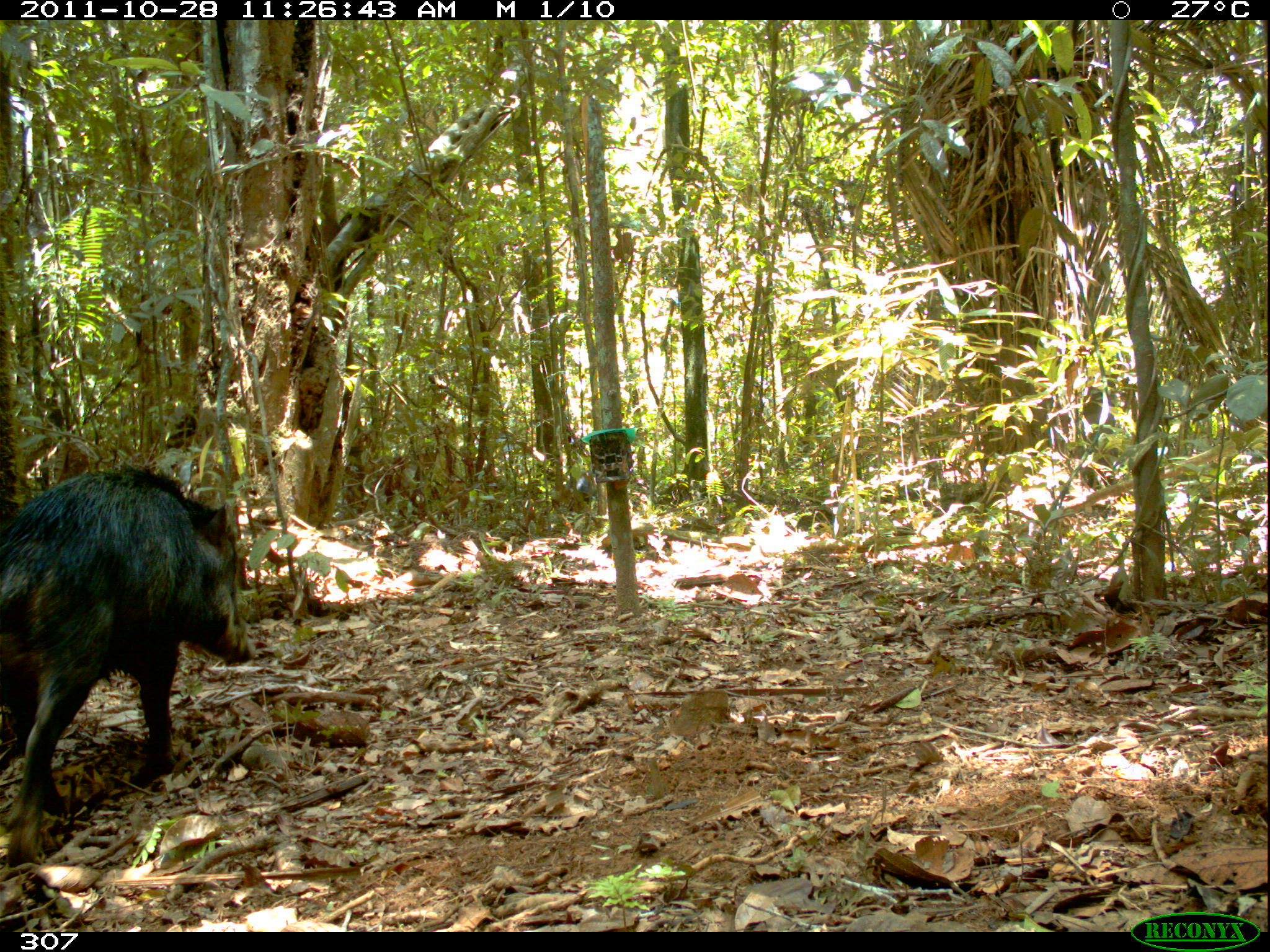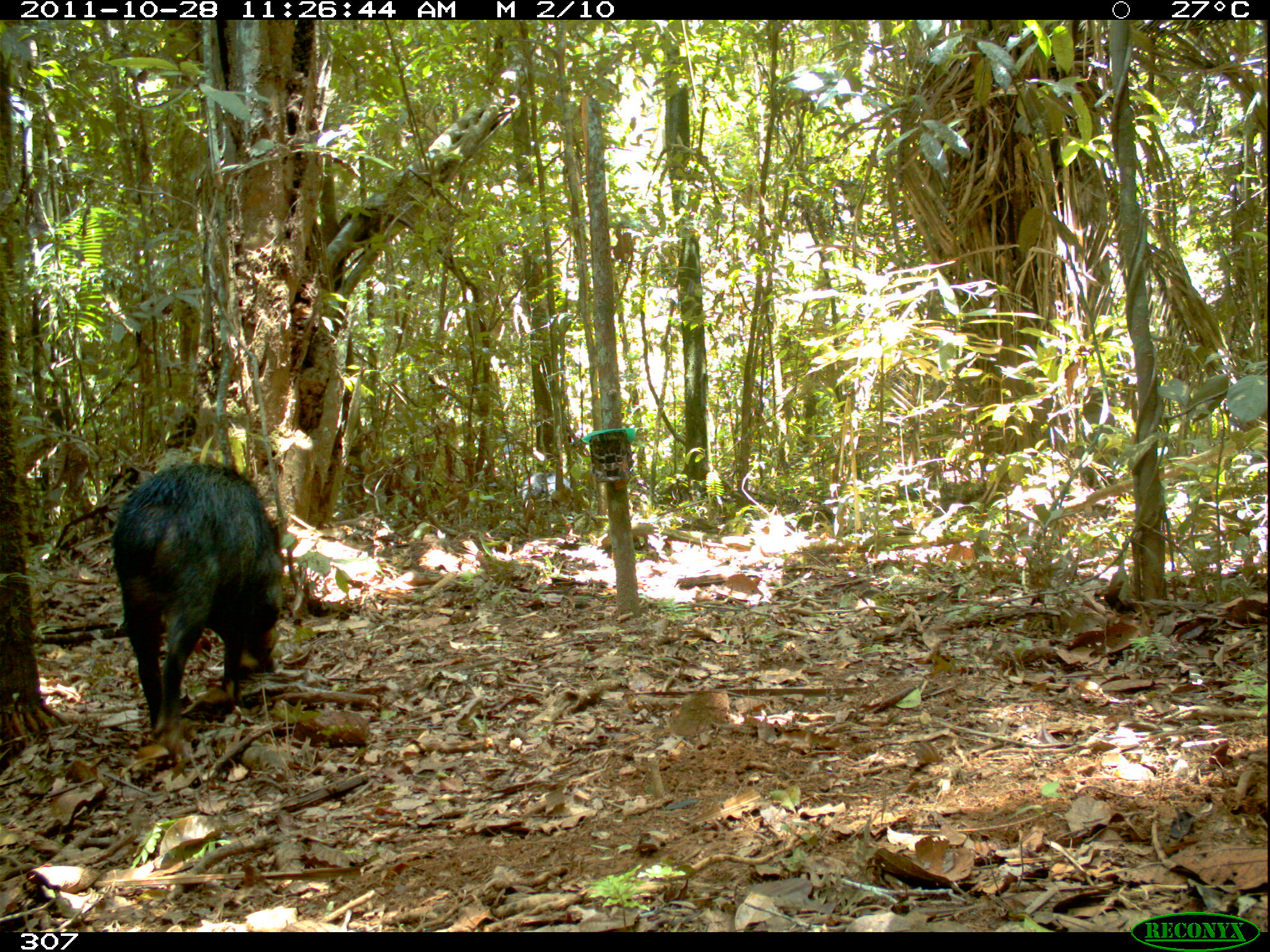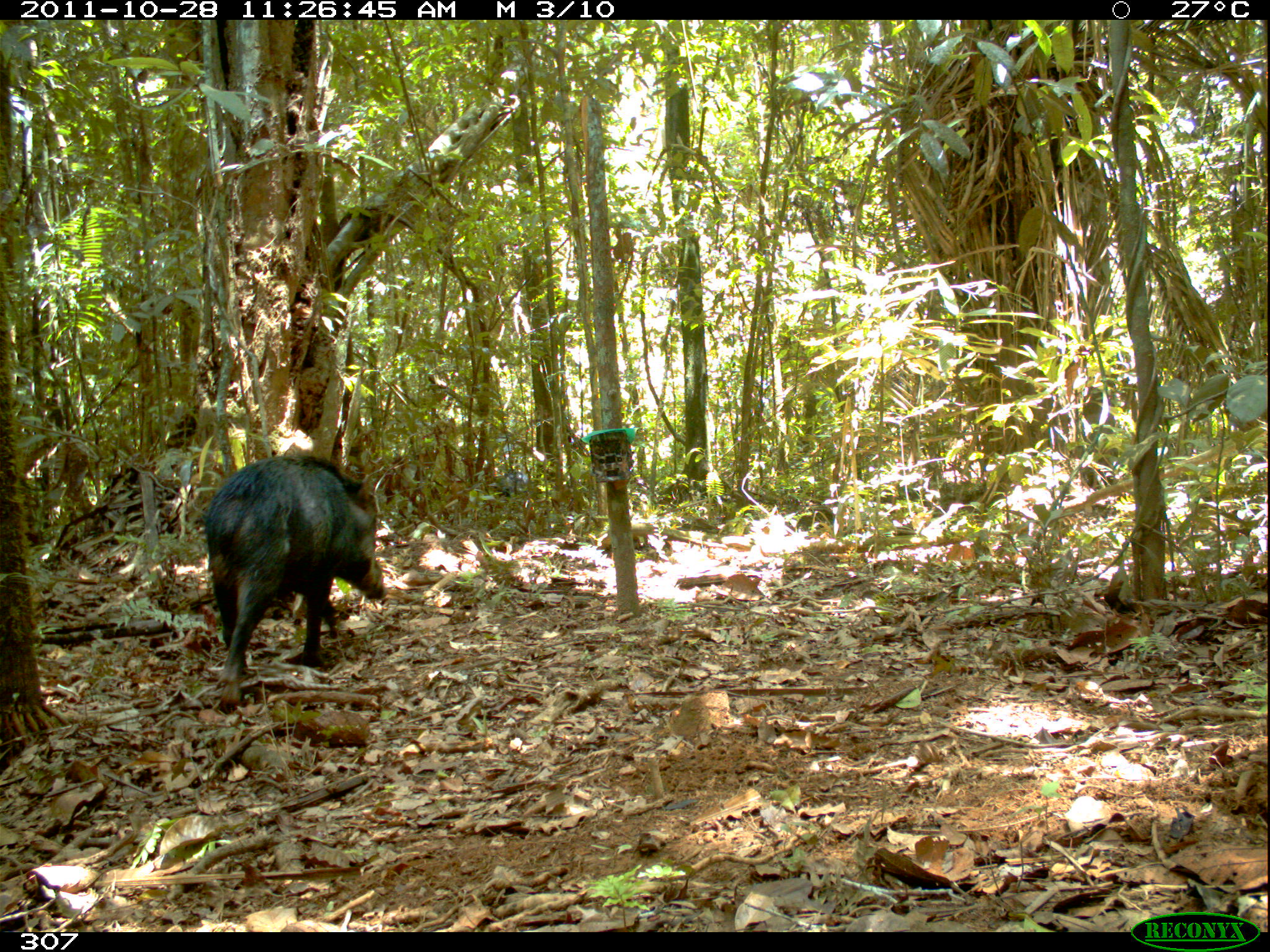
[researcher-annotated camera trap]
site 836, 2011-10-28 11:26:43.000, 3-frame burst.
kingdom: Animalia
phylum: Chordata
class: Mammalia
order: Artiodactyla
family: Tayassuidae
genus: Tayassu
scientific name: Tayassu pecari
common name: white-lipped peccary